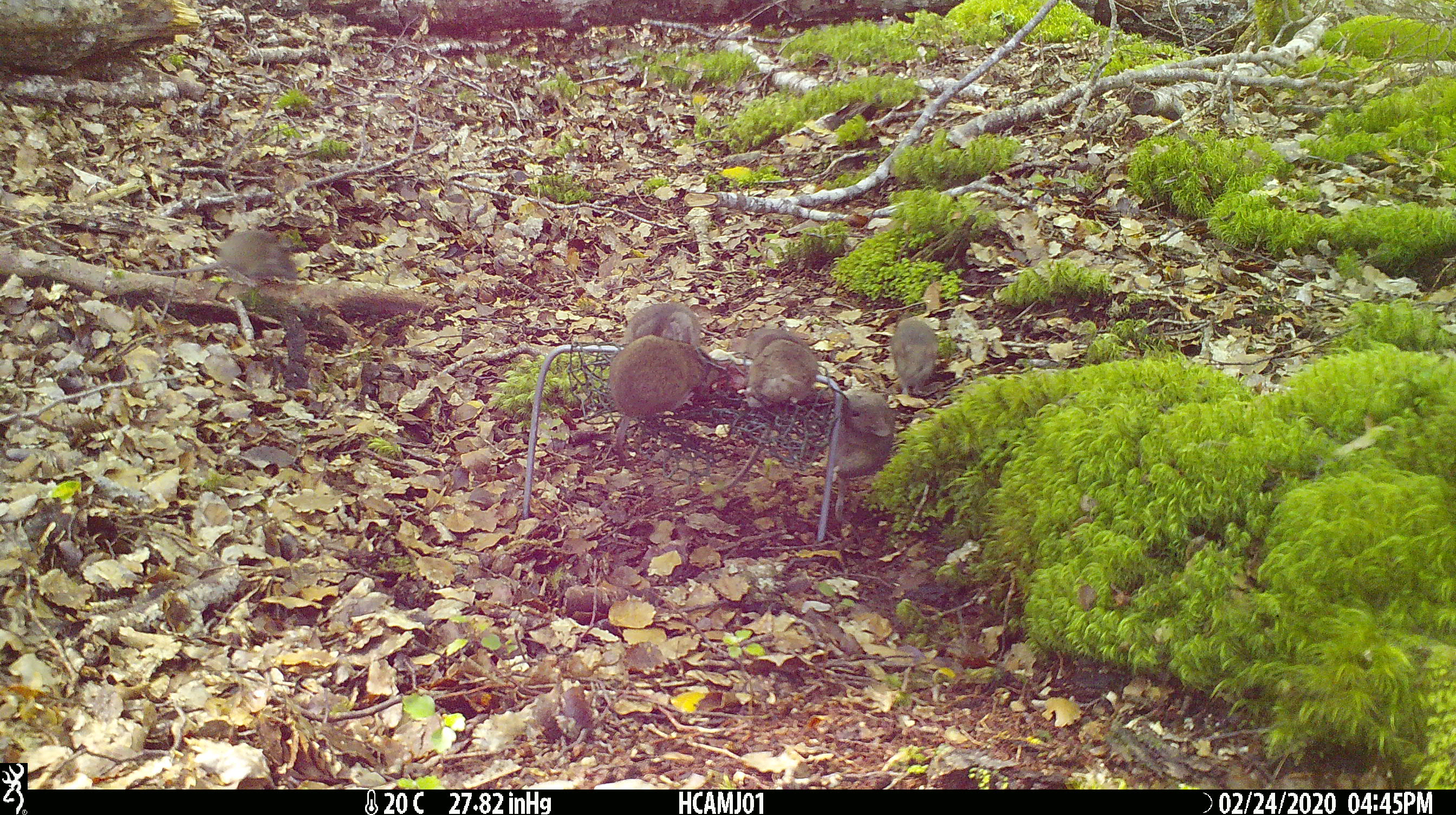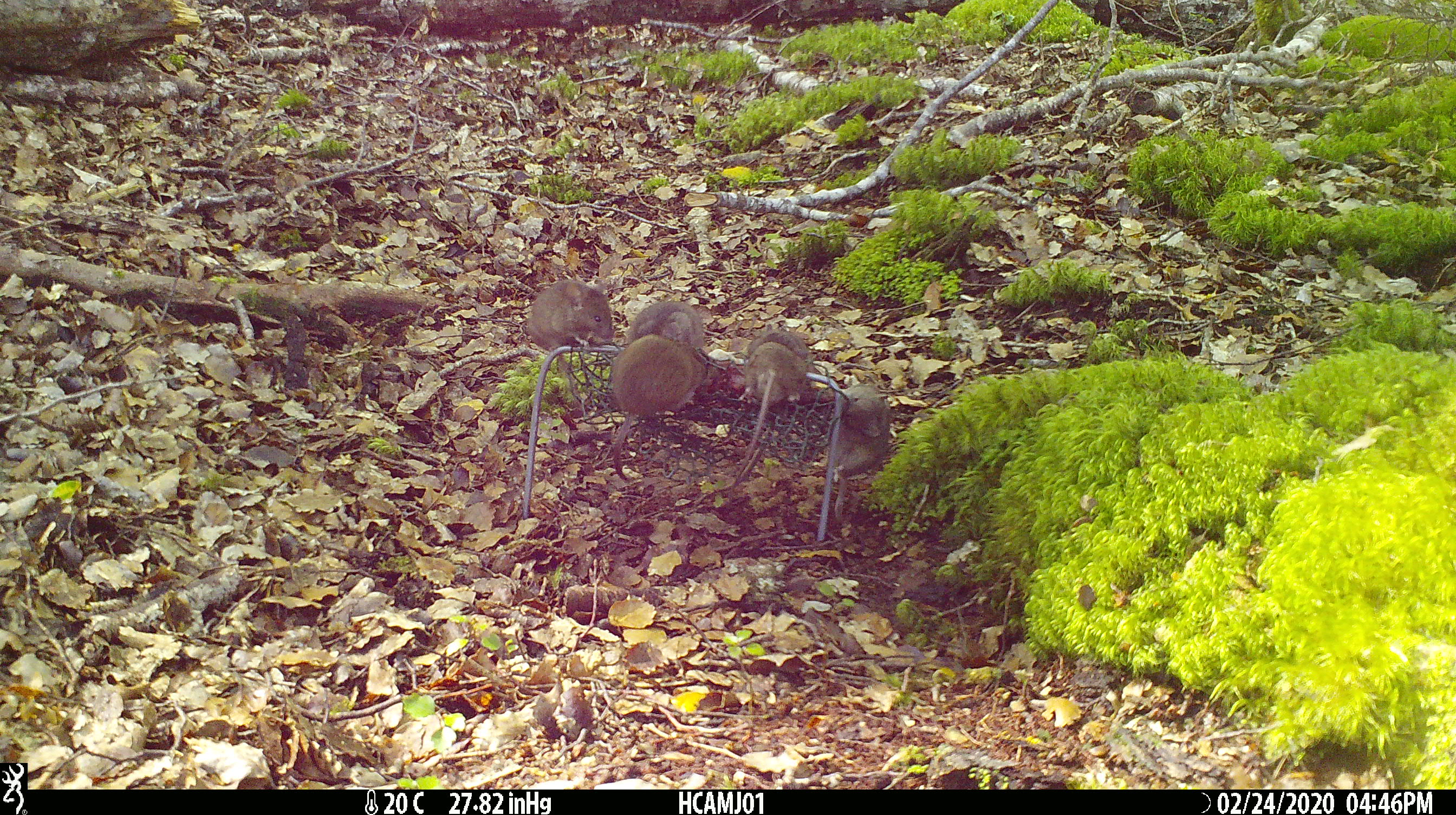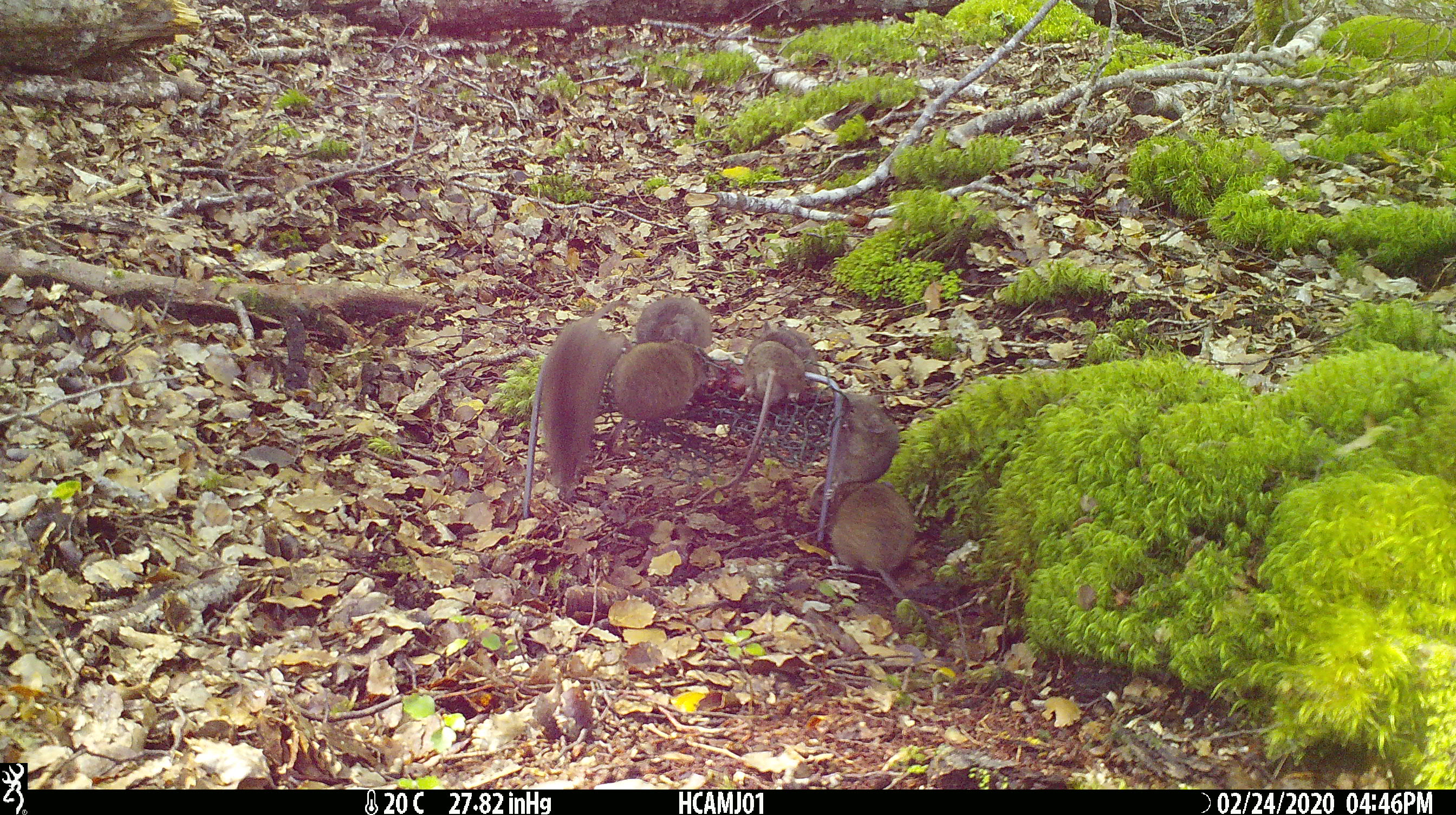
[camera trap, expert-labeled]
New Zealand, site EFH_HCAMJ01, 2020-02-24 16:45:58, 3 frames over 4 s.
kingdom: Animalia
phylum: Chordata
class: Mammalia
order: Rodentia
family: Muridae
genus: Mus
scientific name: Mus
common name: mouse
Mouse (Mus).